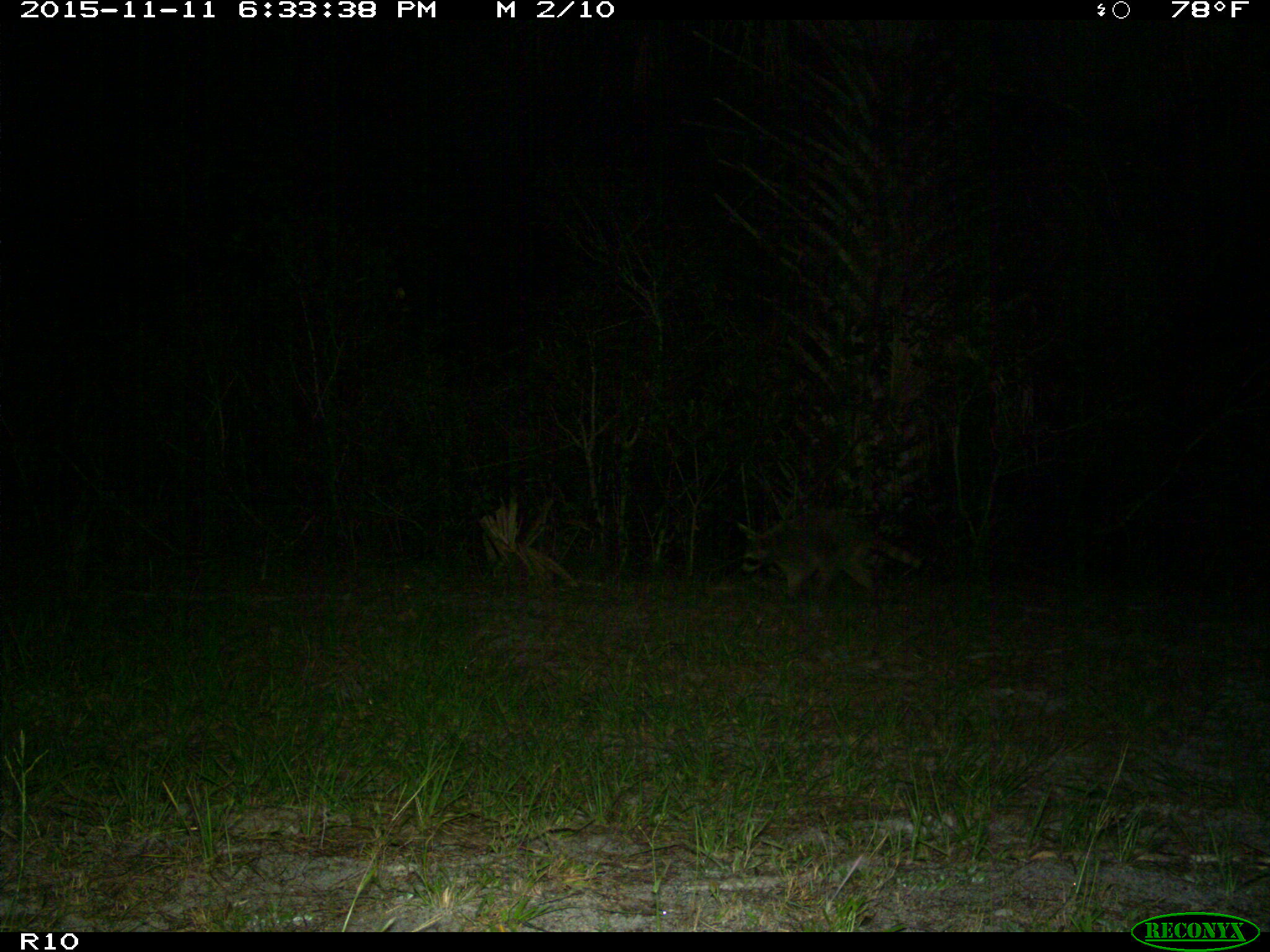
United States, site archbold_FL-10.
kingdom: Animalia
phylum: Chordata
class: Mammalia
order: Carnivora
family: Procyonidae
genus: Procyon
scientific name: Procyon lotor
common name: common raccoon